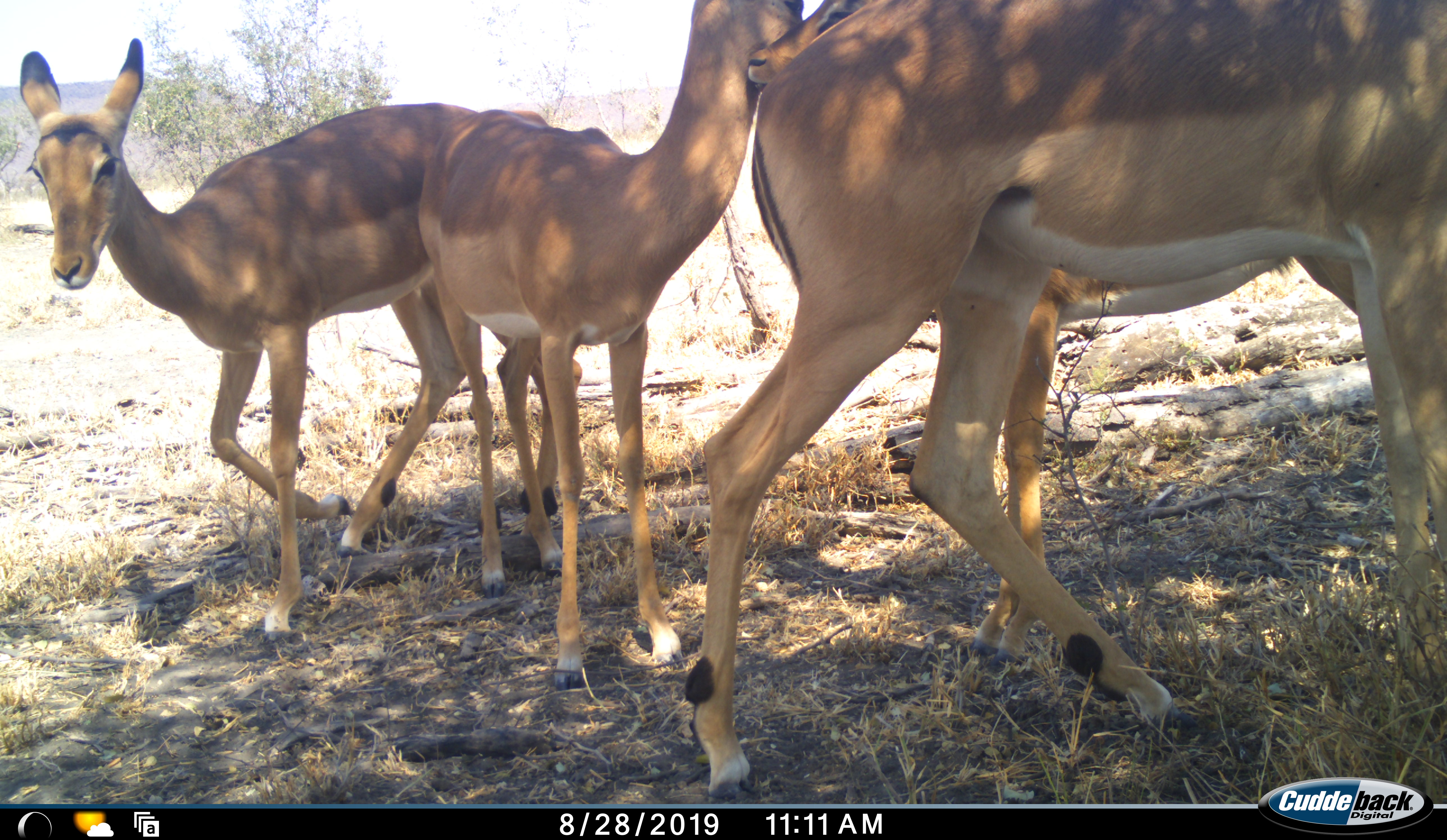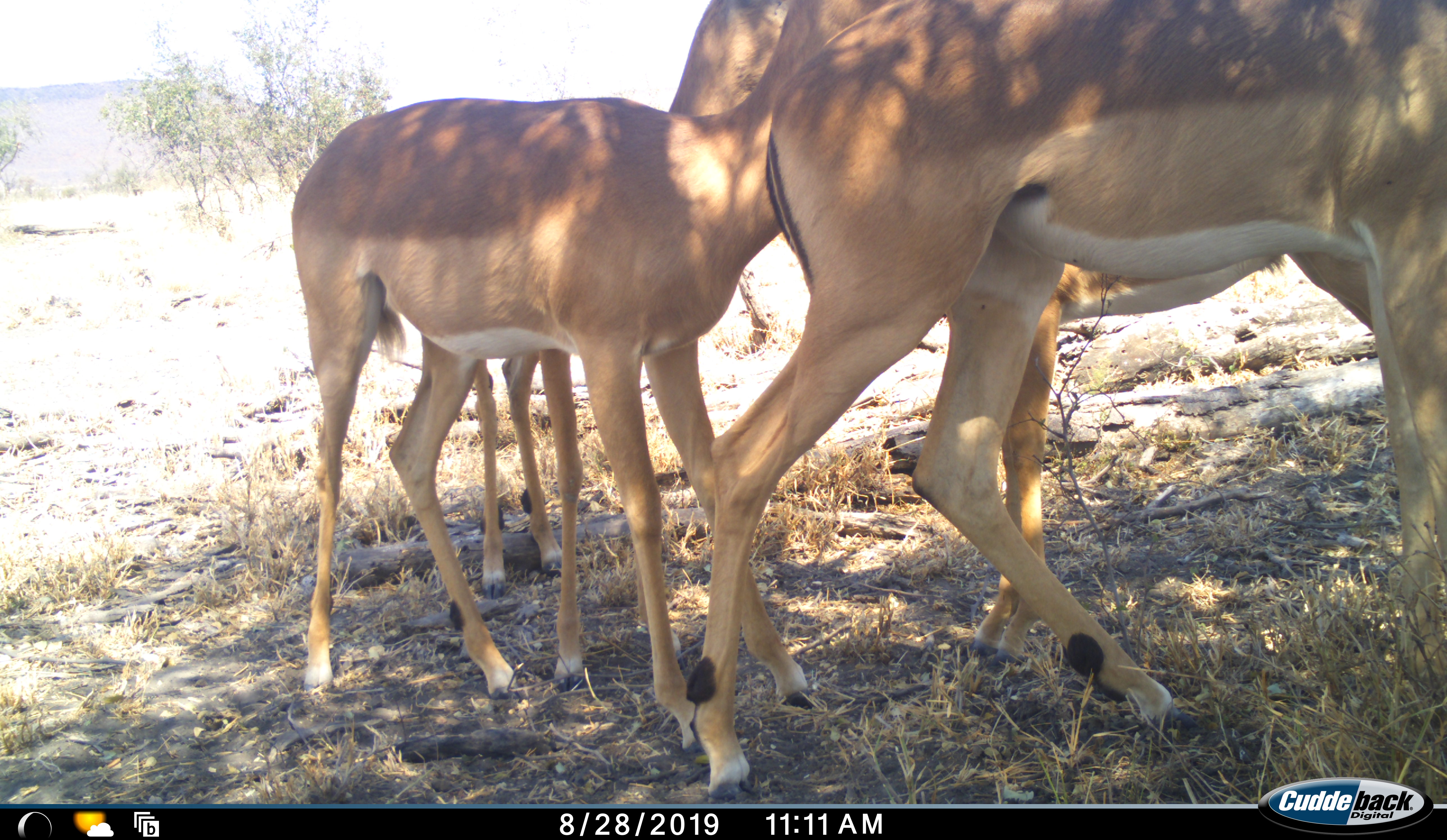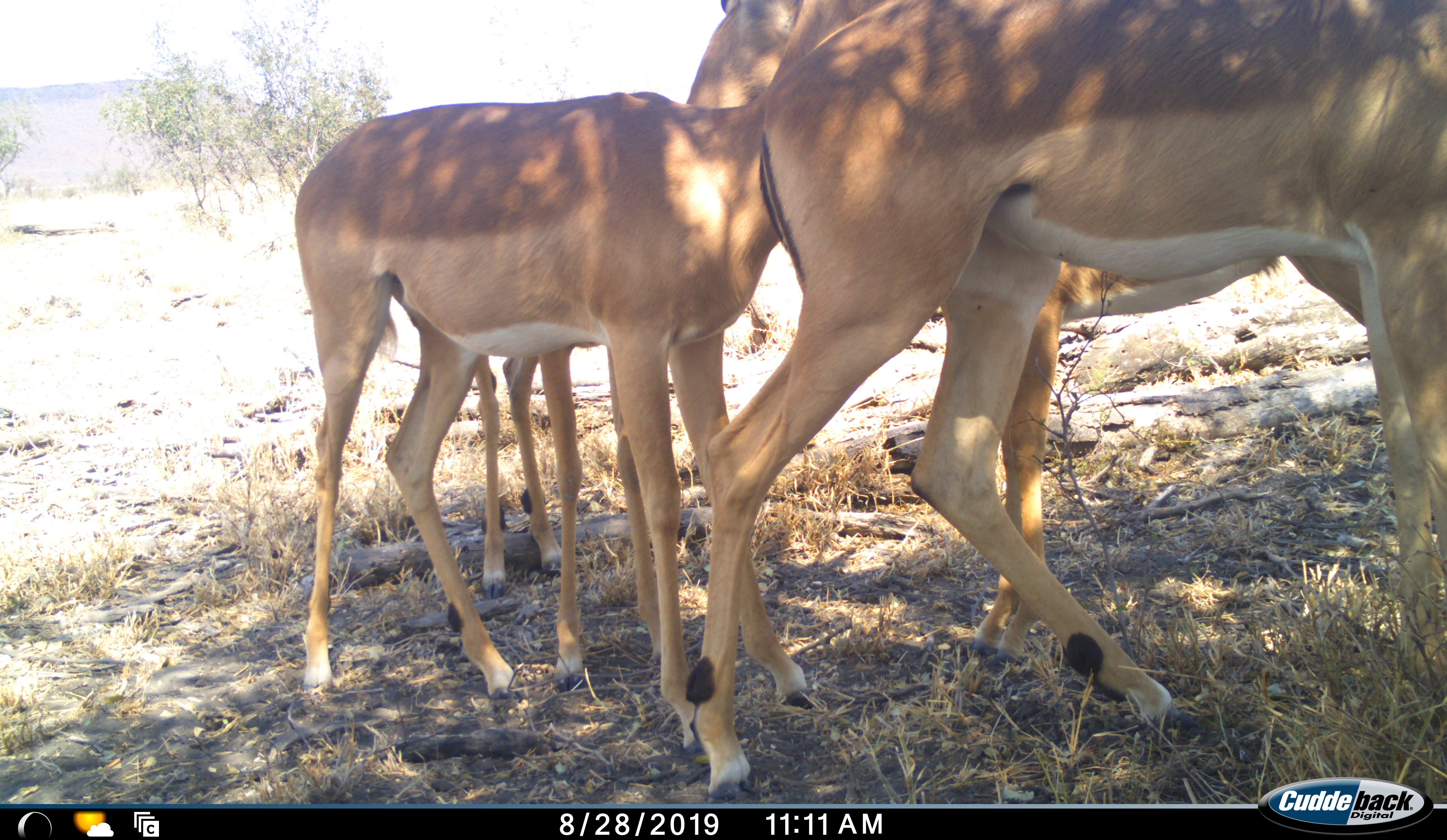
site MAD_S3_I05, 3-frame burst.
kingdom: Animalia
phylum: Chordata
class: Mammalia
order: Artiodactyla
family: Bovidae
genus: Aepyceros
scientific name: Aepyceros melampus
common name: impala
Impala (Aepyceros melampus), count 4. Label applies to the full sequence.